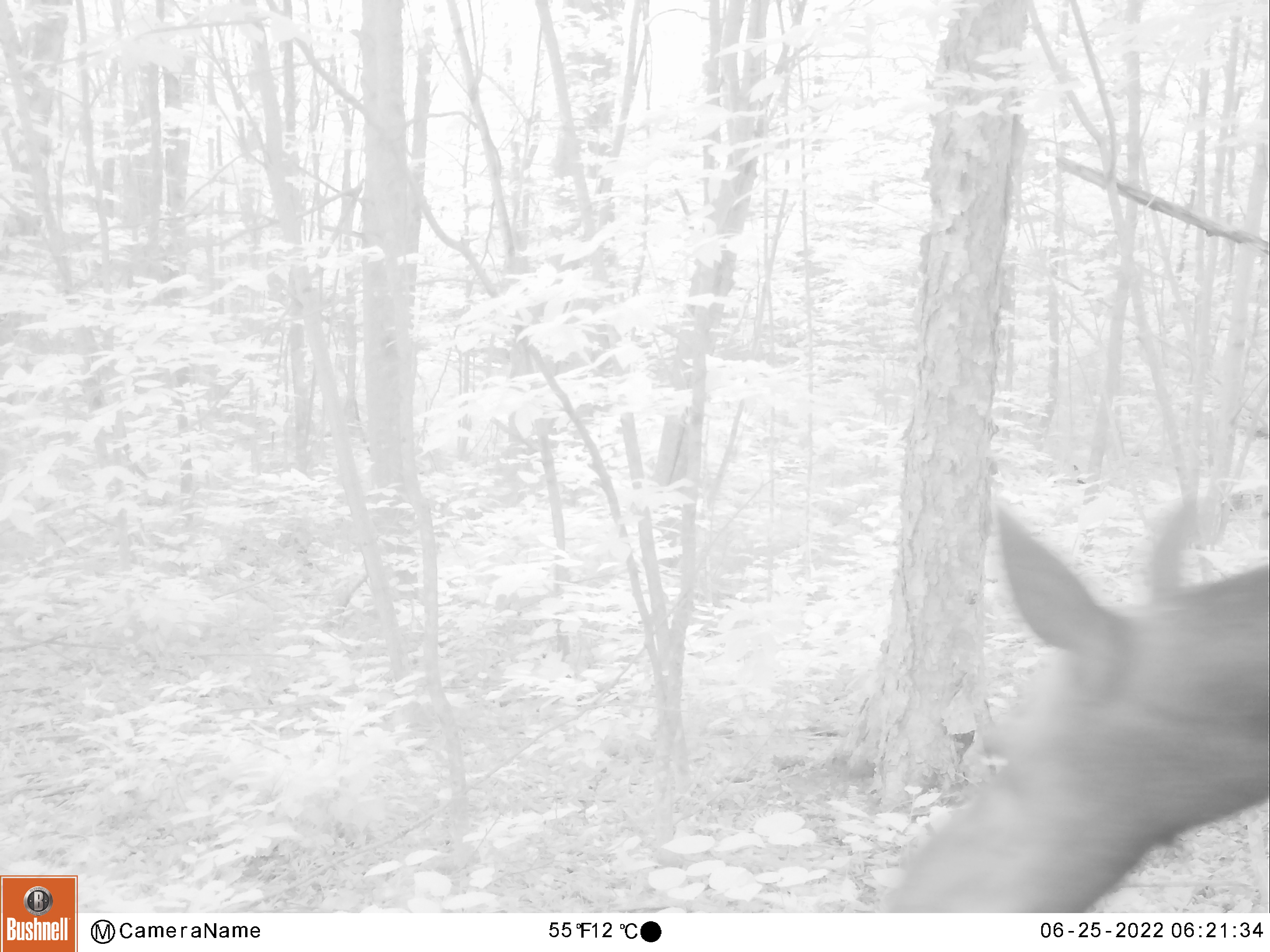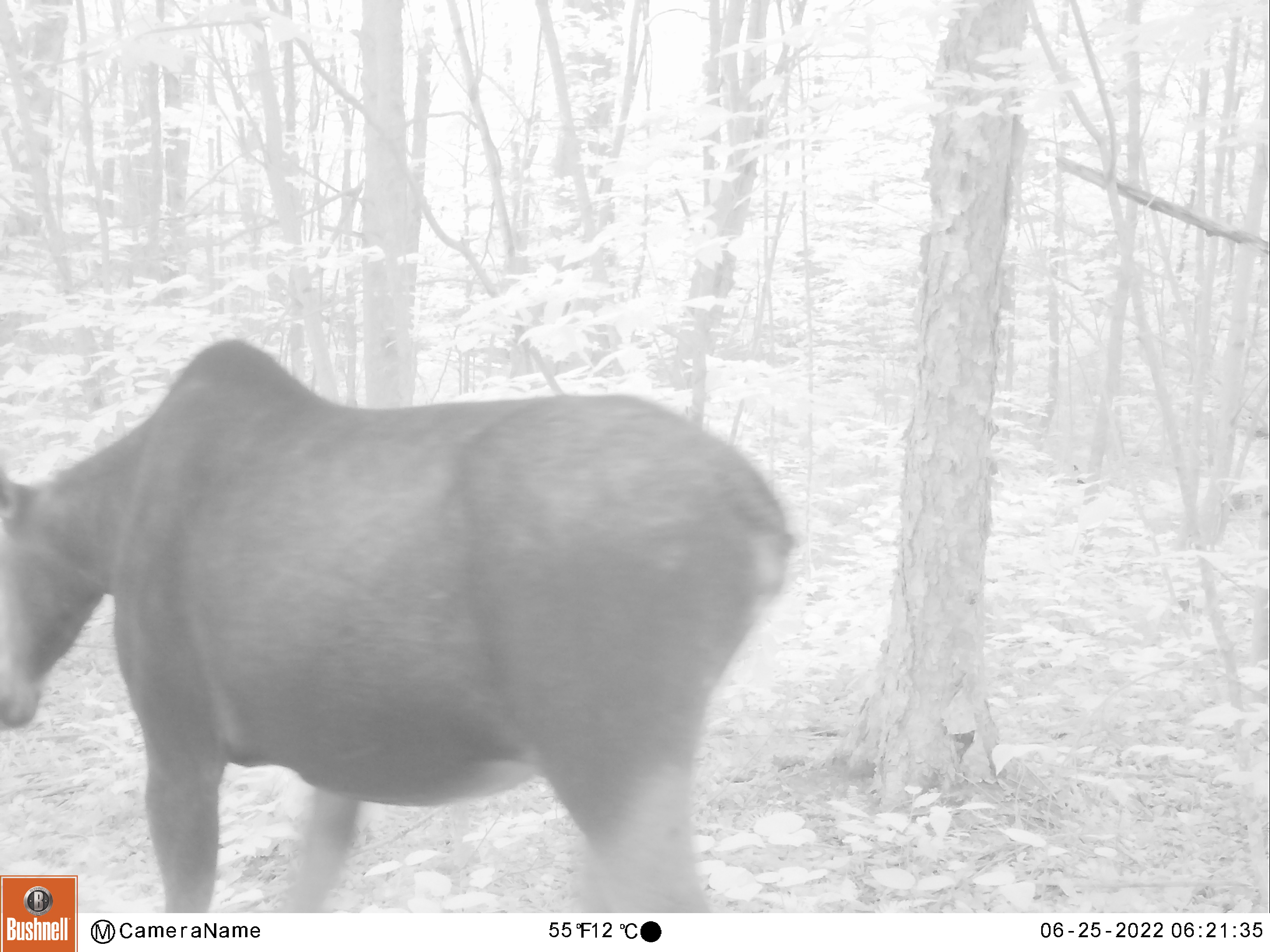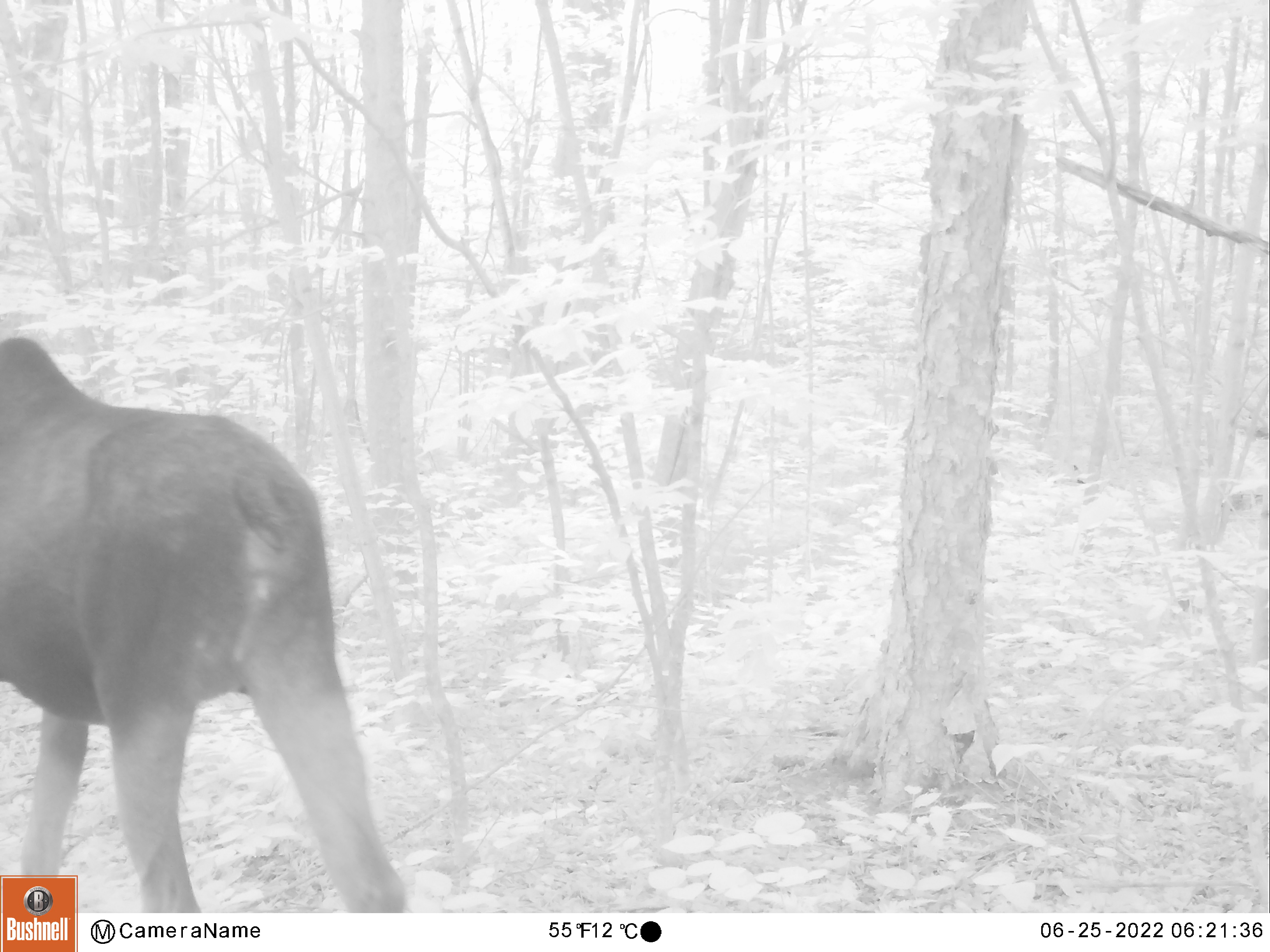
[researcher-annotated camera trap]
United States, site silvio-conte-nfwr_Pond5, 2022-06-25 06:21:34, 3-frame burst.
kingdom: Animalia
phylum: Chordata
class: Mammalia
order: Artiodactyla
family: Cervidae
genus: Alces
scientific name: Alces alces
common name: moose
Moose (Alces alces).